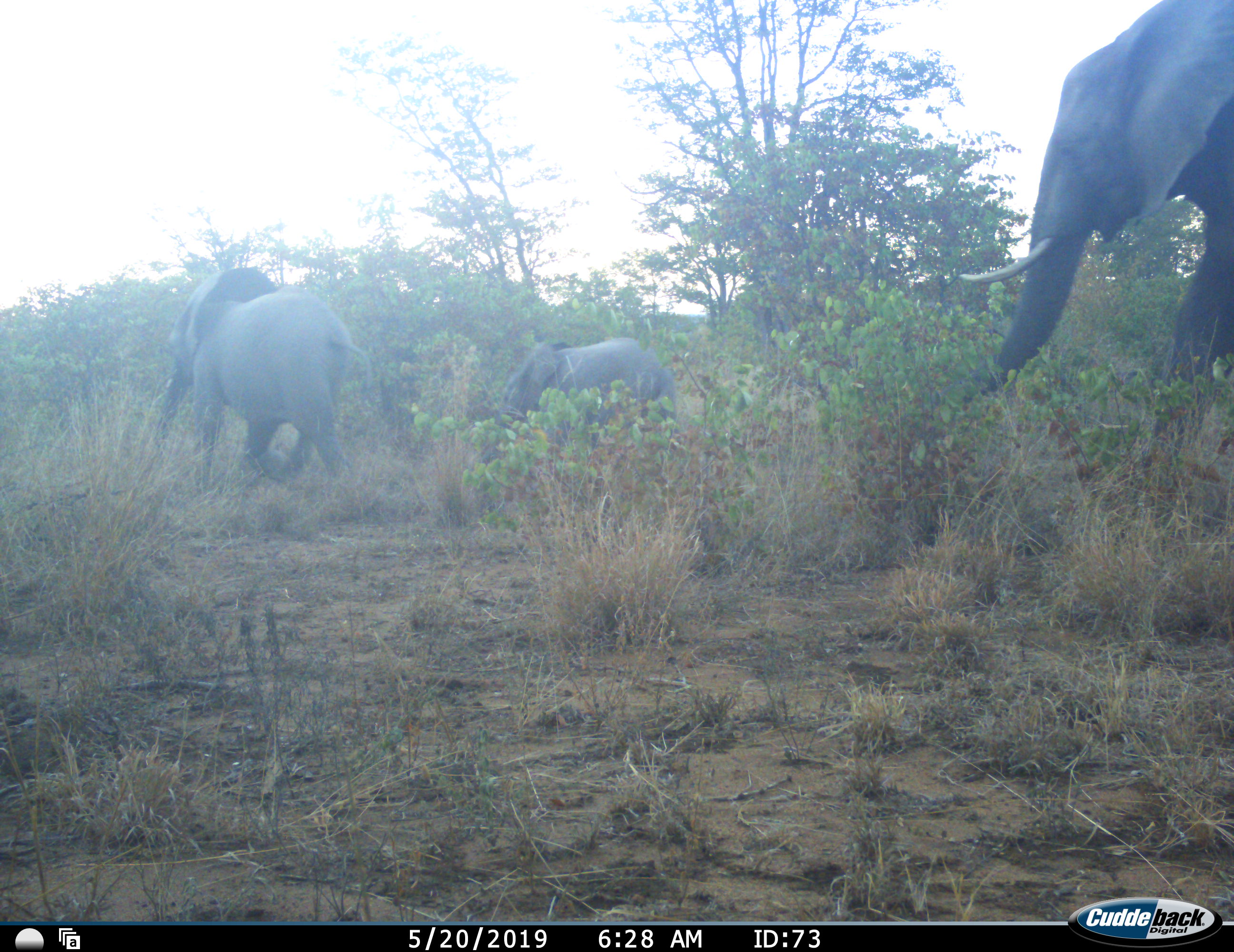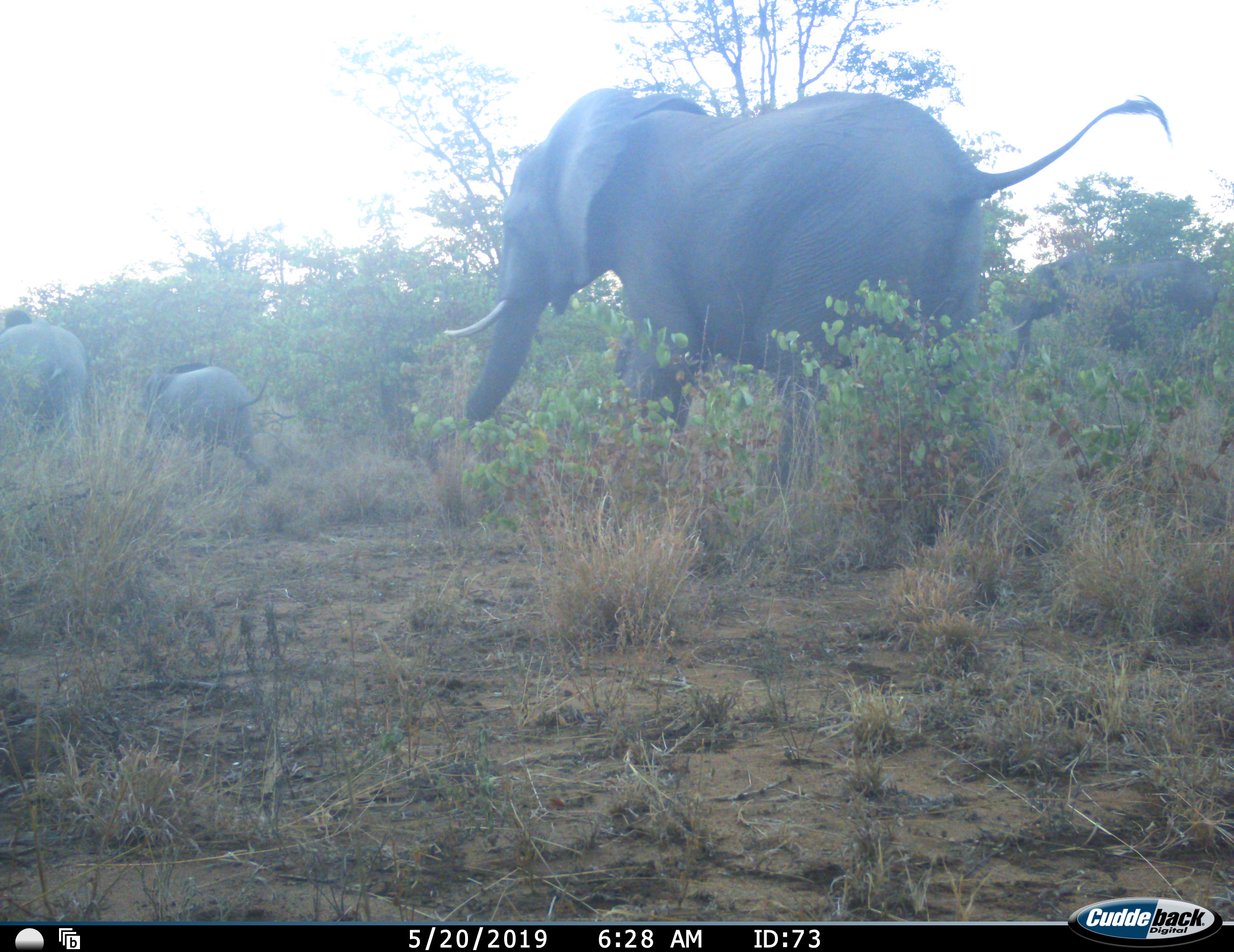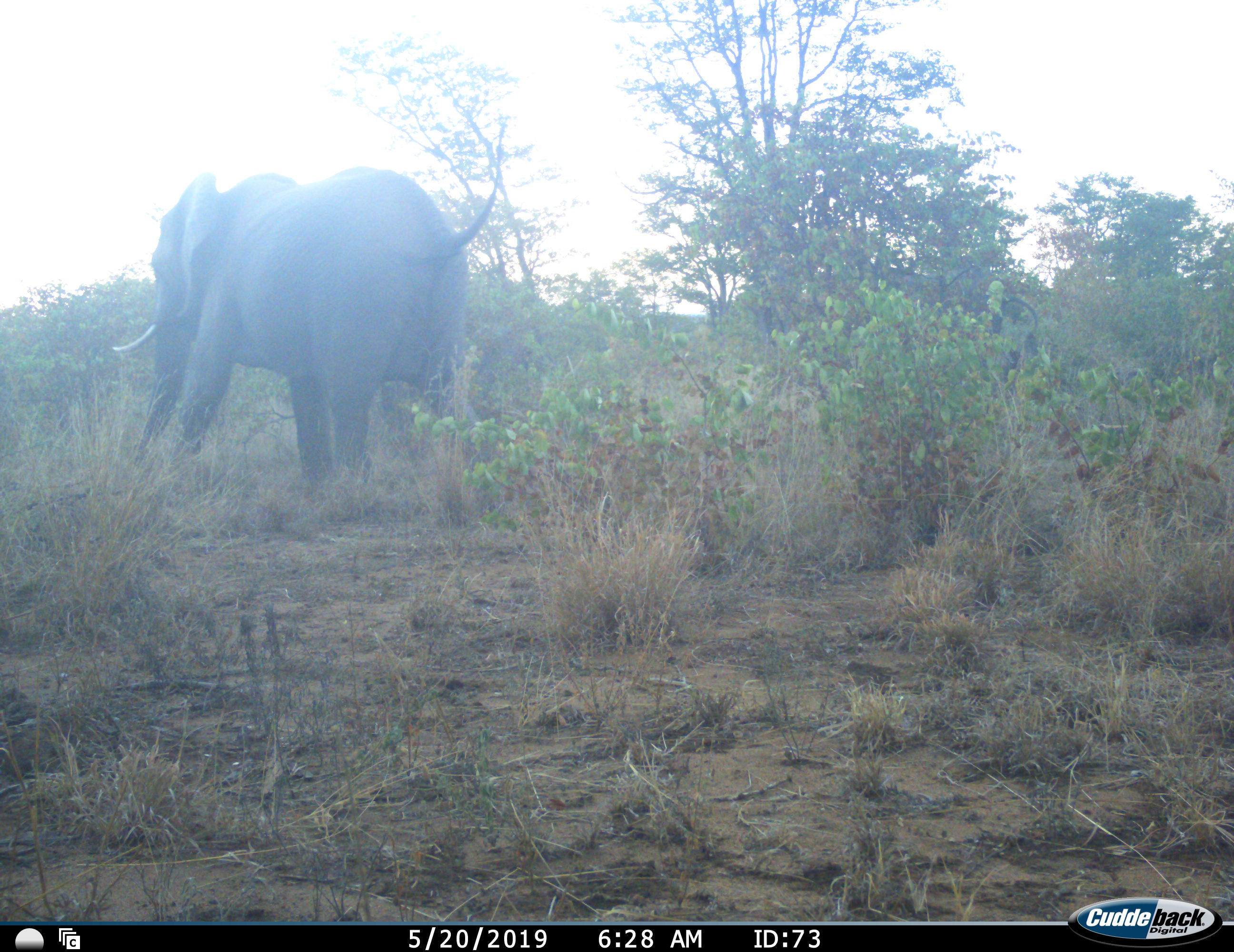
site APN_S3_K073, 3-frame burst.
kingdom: Animalia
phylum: Chordata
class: Mammalia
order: Proboscidea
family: Elephantidae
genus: Loxodonta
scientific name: Loxodonta africana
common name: african bush elephant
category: elephant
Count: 3.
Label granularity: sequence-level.